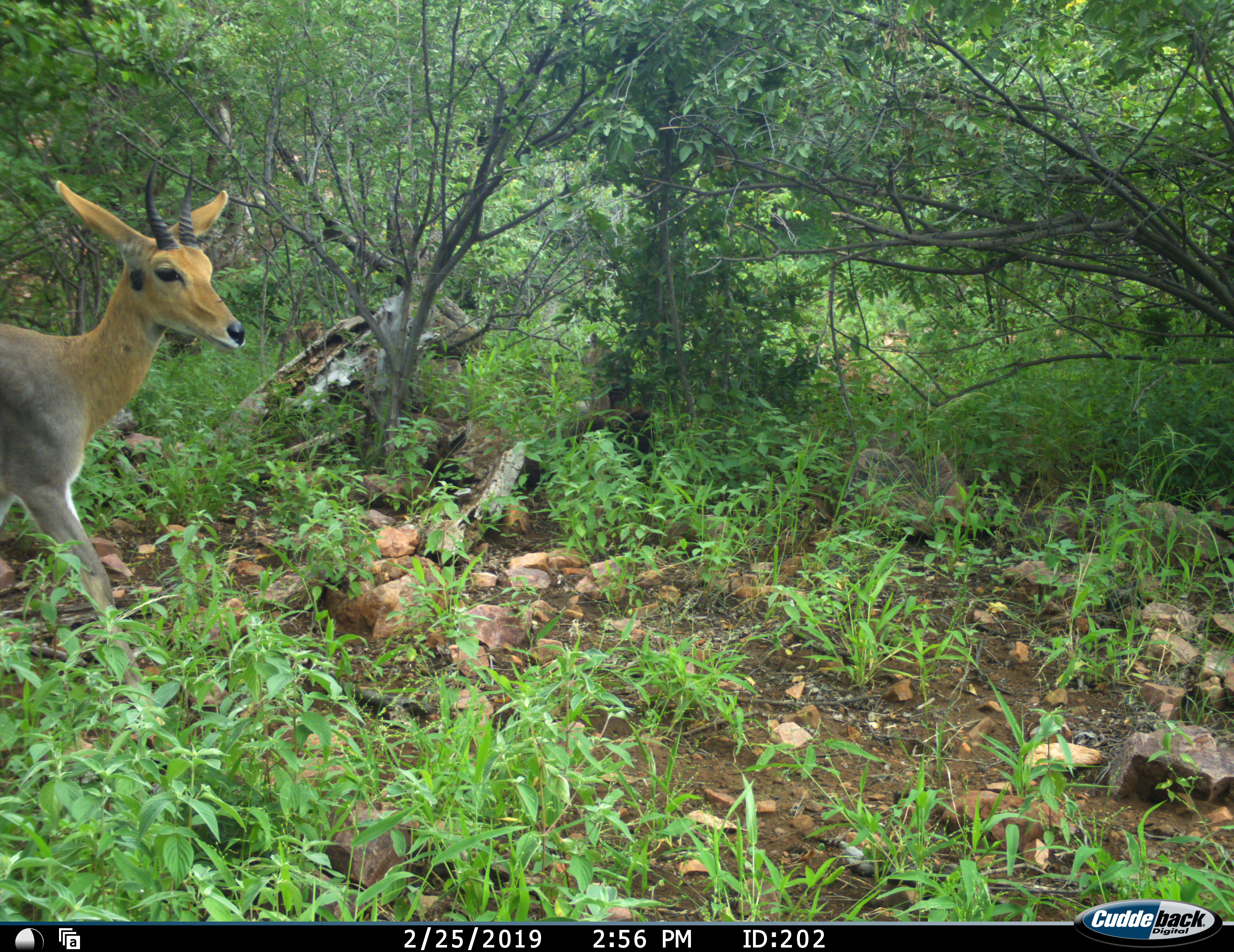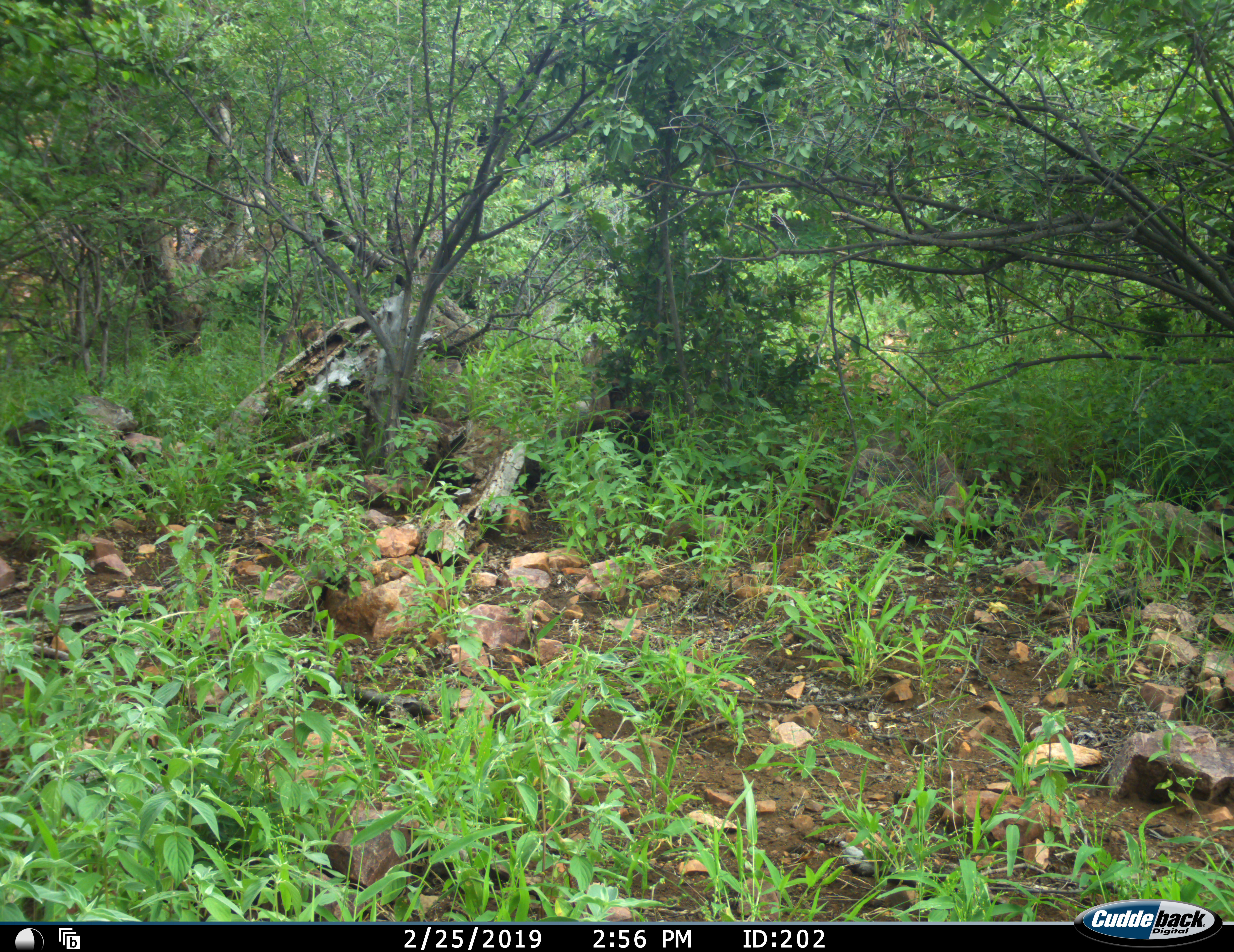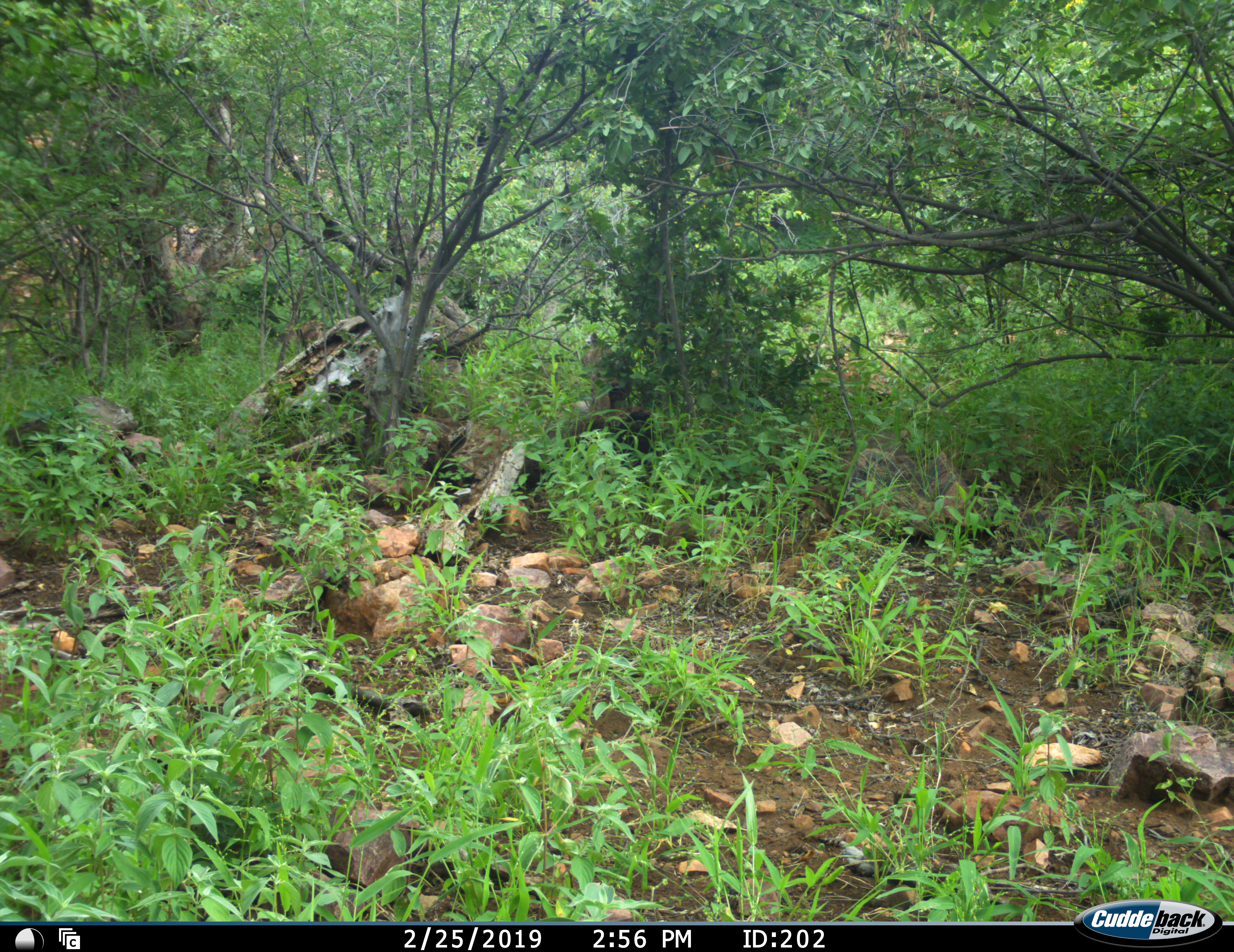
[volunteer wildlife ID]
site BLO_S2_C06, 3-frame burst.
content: unidentified animal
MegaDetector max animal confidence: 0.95